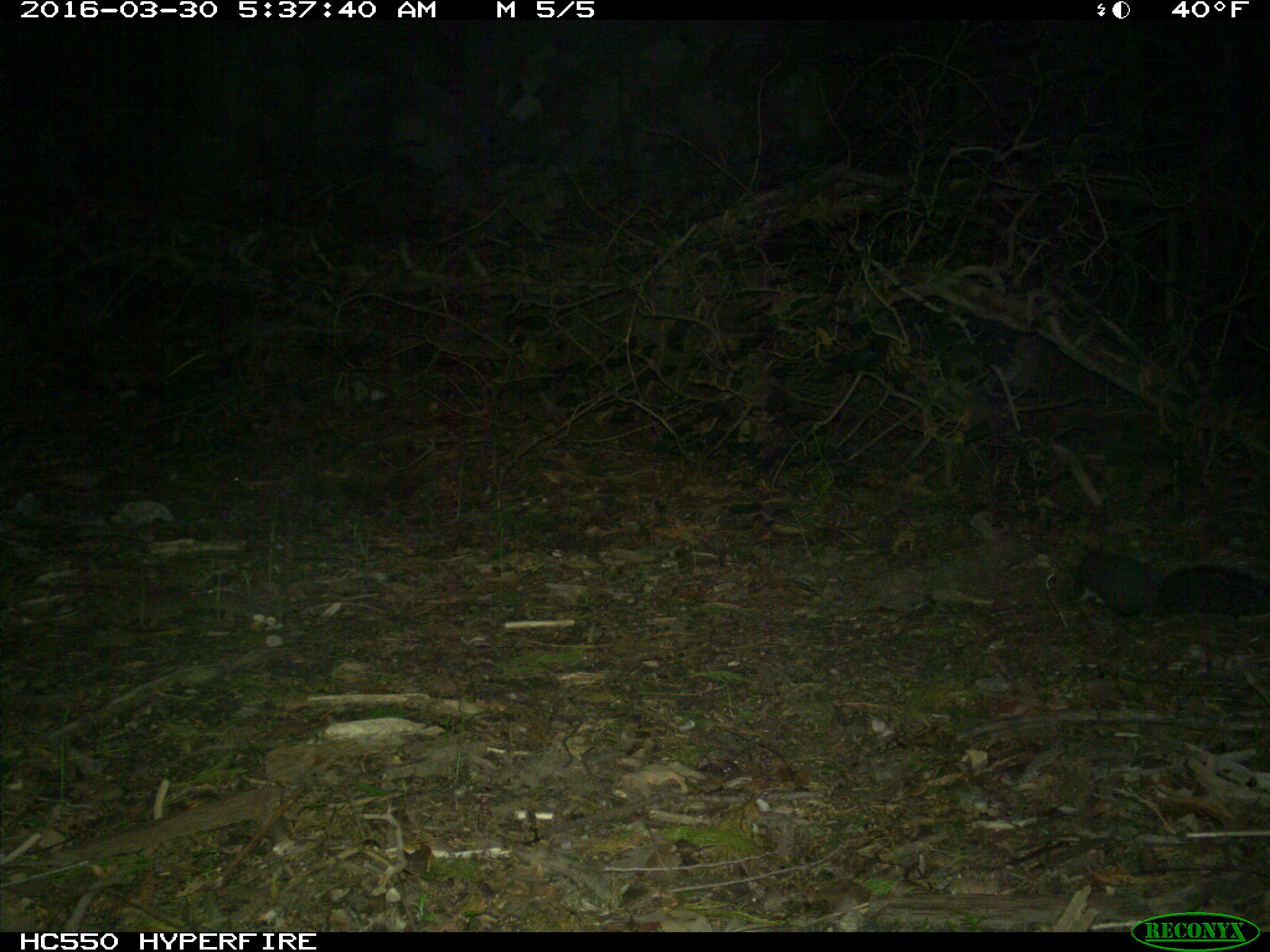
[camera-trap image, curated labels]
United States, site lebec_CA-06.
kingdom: Animalia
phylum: Chordata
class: Mammalia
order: Rodentia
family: Sciuridae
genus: Sciurus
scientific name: Sciurus carolinensis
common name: eastern gray squirrel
Sciurus carolinensis (eastern gray squirrel).